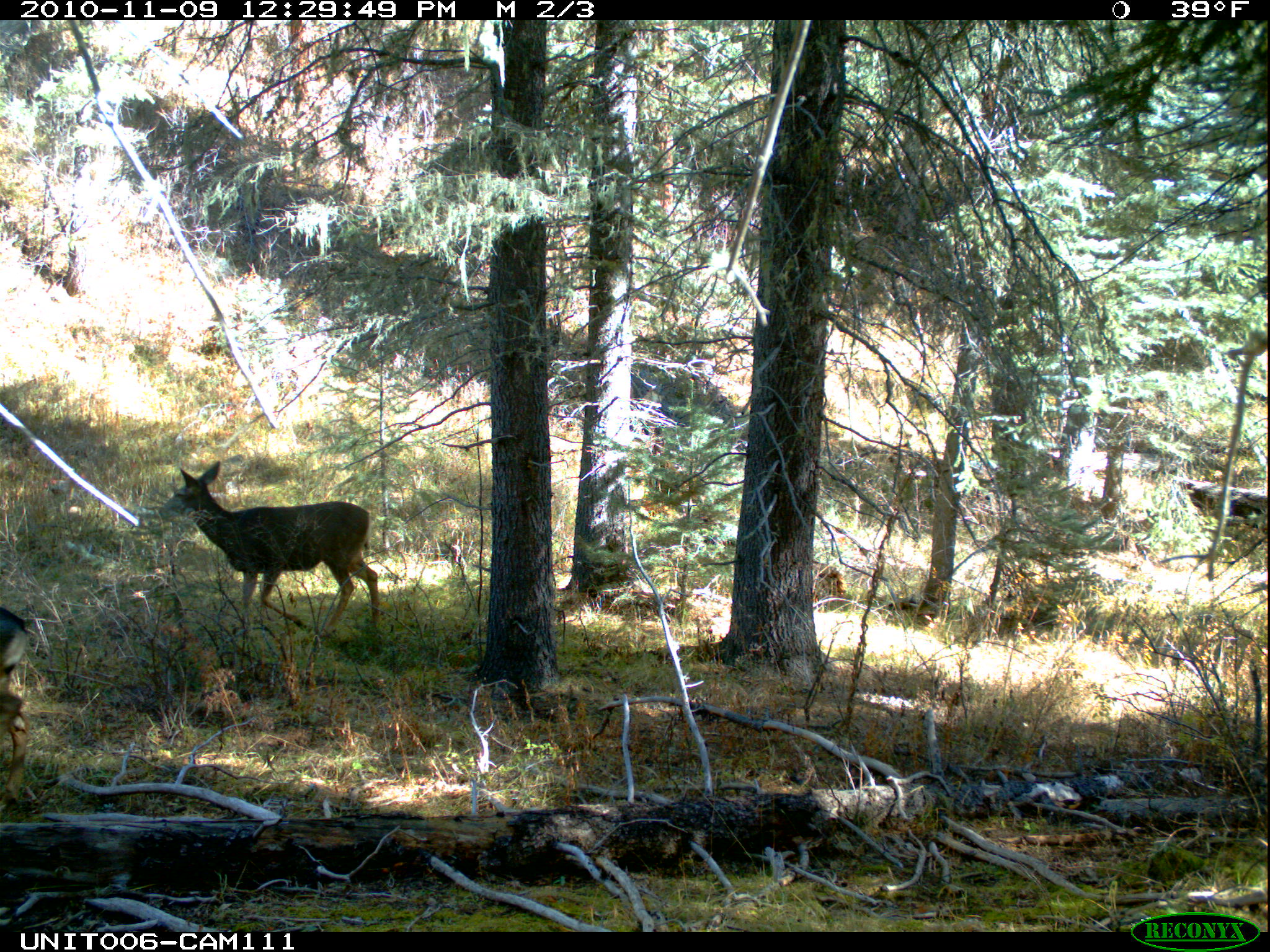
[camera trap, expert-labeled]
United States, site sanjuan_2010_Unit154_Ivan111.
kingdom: Animalia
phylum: Chordata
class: Mammalia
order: Artiodactyla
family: Cervidae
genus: Odocoileus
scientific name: Odocoileus hemionus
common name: mule deer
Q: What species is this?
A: Odocoileus hemionus (mule deer).